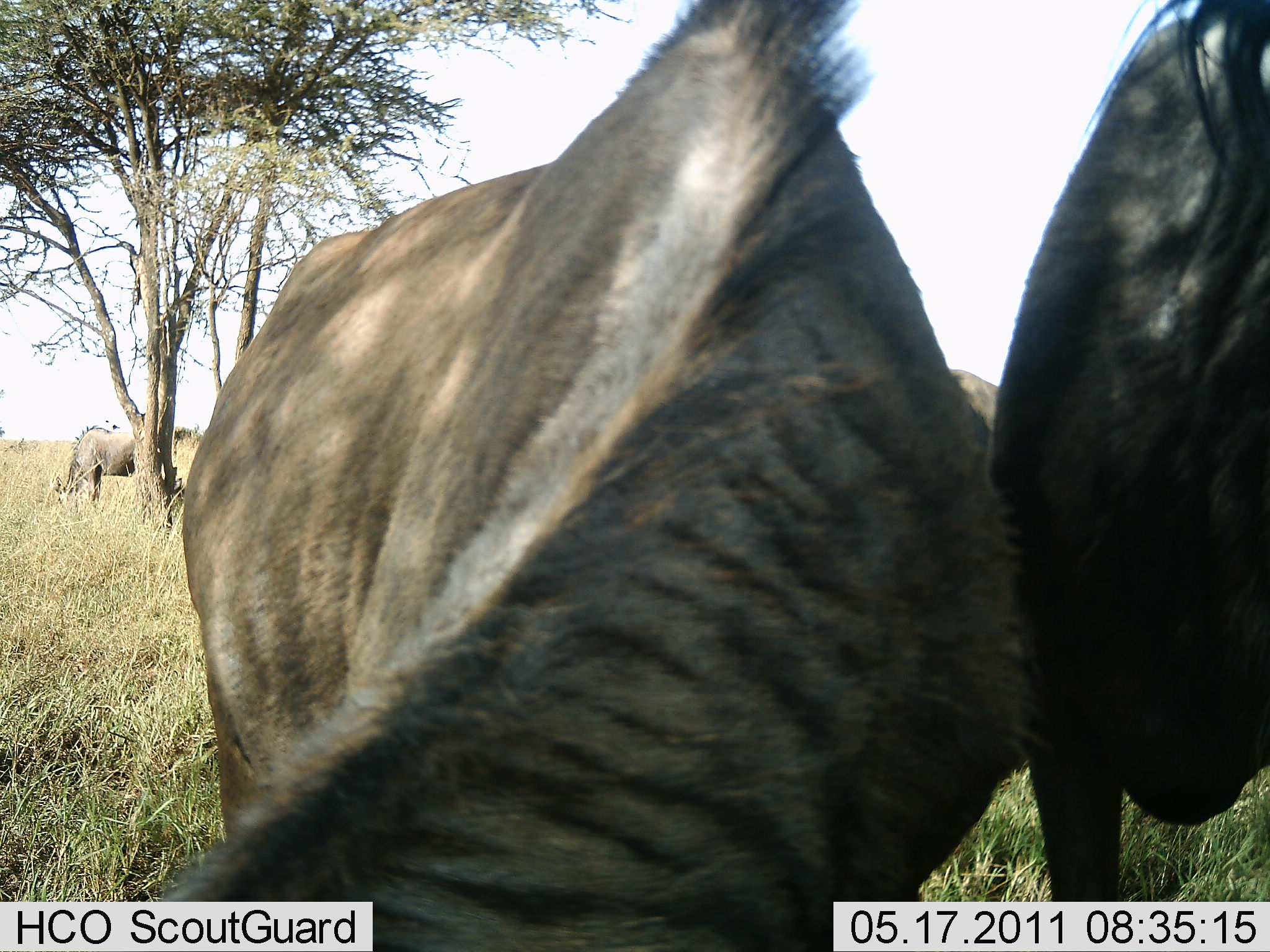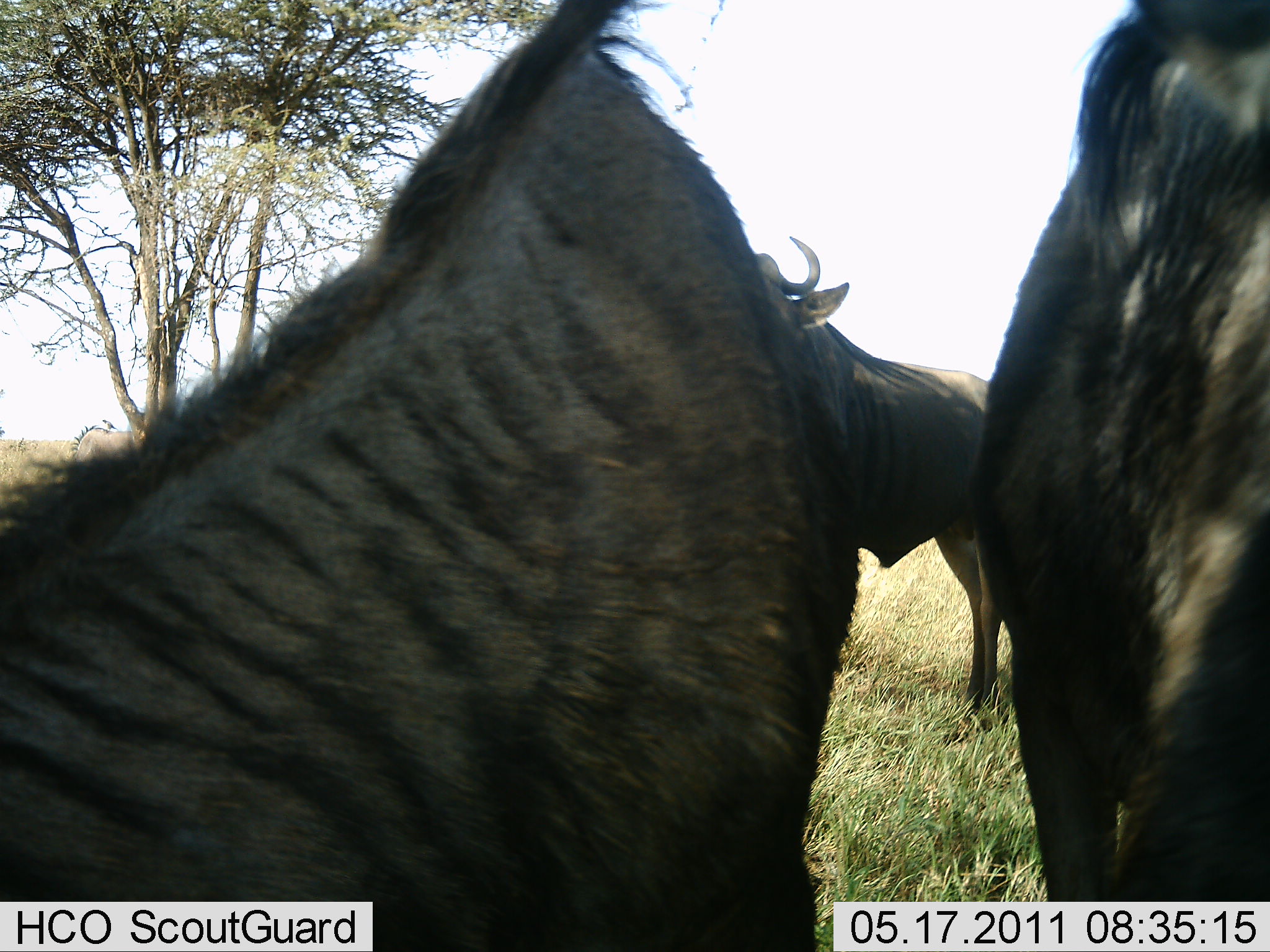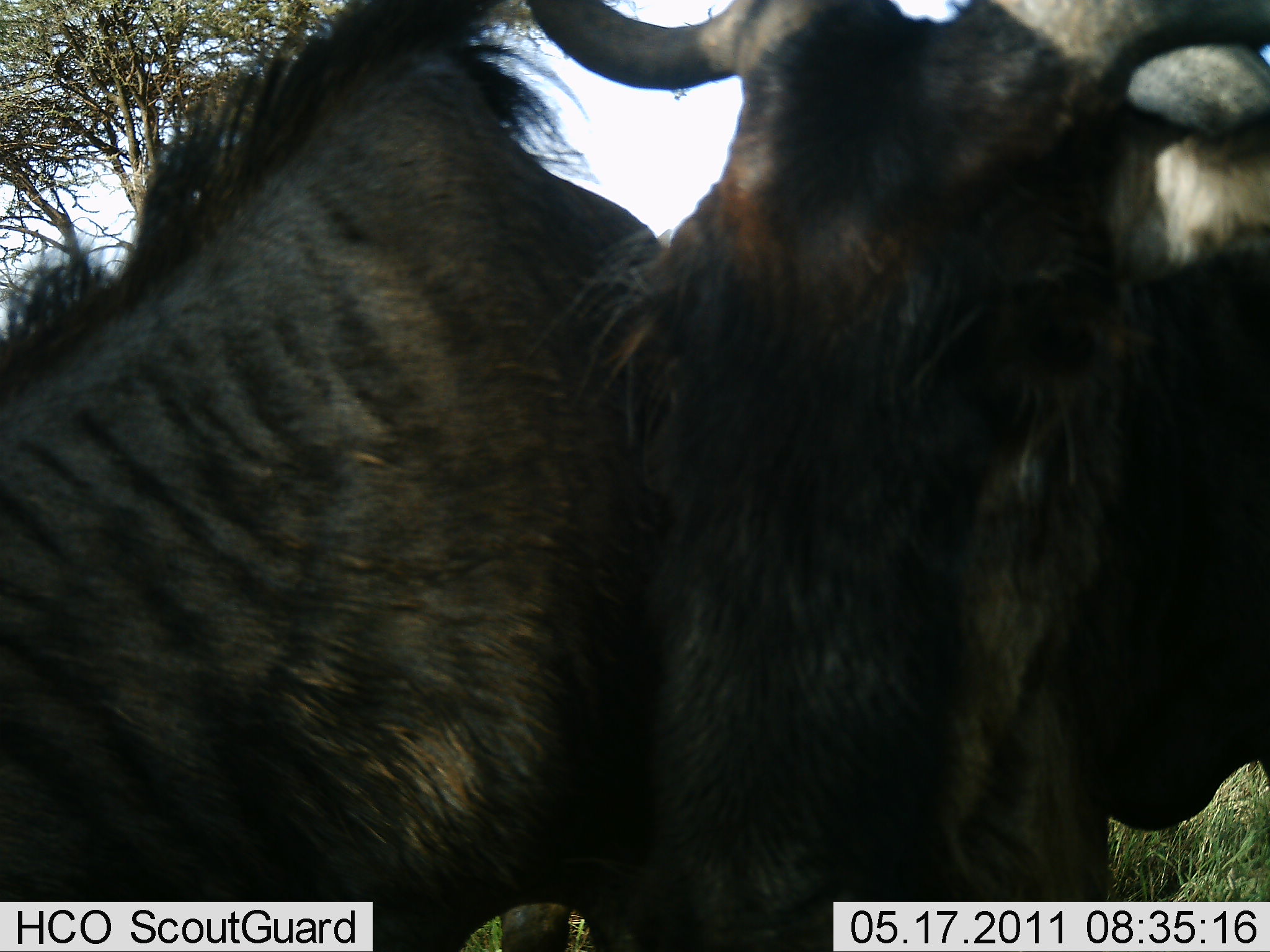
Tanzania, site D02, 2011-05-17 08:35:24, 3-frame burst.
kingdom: Animalia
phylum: Chordata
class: Mammalia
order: Artiodactyla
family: Bovidae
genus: Connochaetes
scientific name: Connochaetes taurinus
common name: blue wildebeest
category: wildebeest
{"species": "wildebeest (blue wildebeest) (Connochaetes taurinus)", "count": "4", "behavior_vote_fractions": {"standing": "50%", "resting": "8%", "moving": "8%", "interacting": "17%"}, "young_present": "0%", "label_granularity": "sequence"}